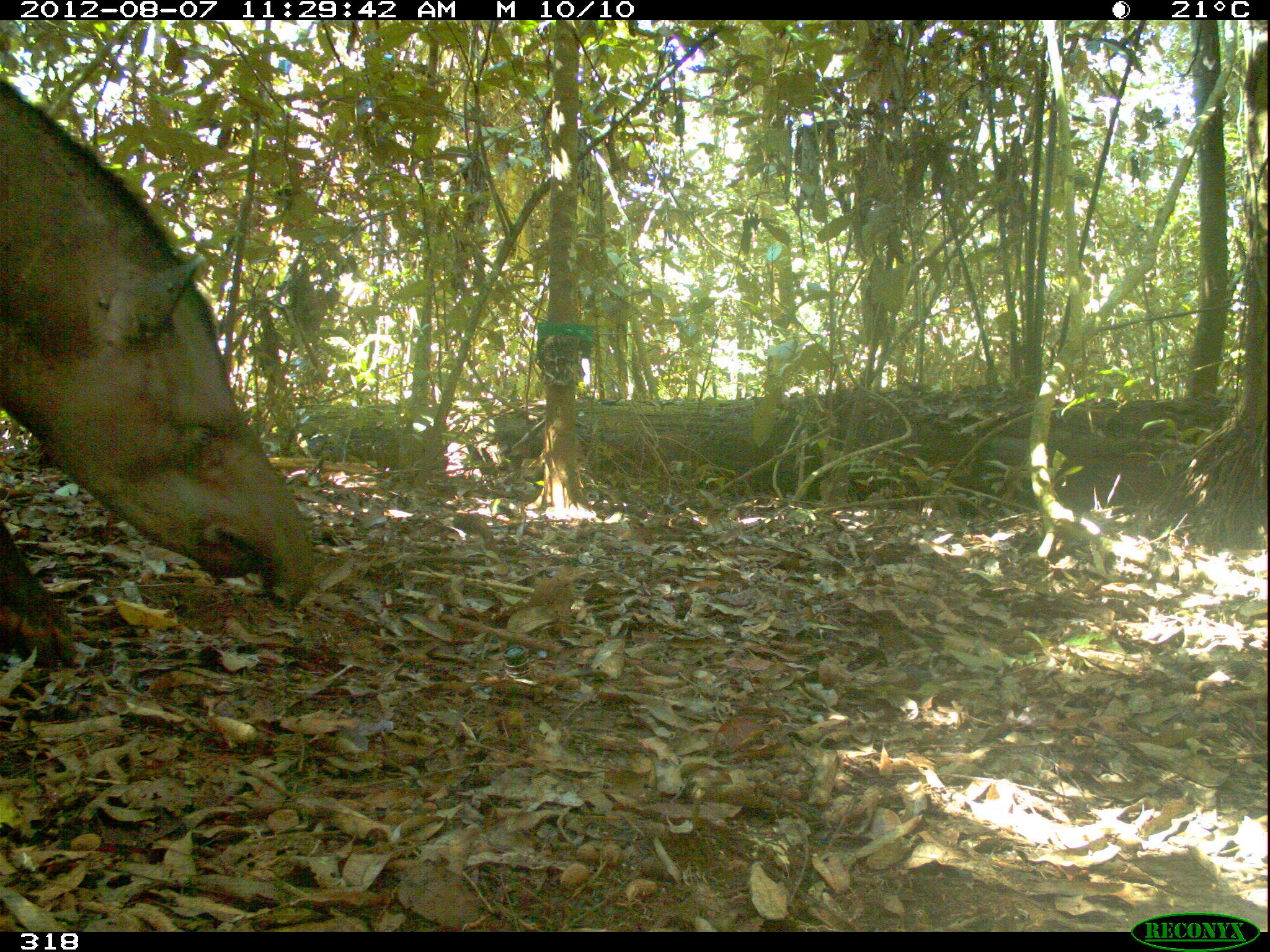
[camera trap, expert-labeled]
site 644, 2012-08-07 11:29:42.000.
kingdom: Animalia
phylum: Chordata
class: Mammalia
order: Perissodactyla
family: Tapiridae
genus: Tapirus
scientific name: Tapirus terrestris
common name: south american tapir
Tapirus terrestris (south american tapir).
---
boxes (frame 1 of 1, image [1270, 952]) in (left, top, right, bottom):
tapirus terrestris: (0, 72, 317, 672)